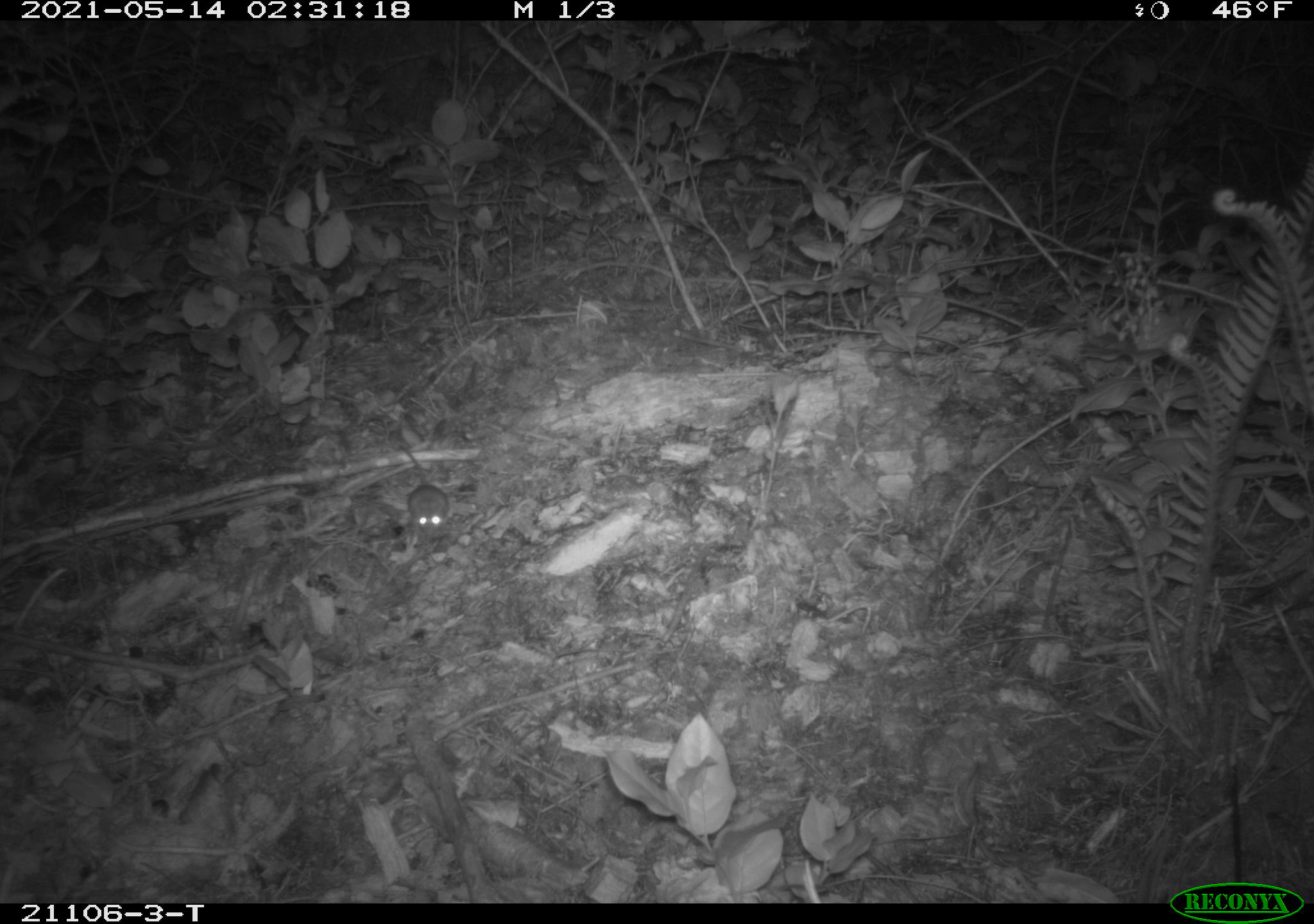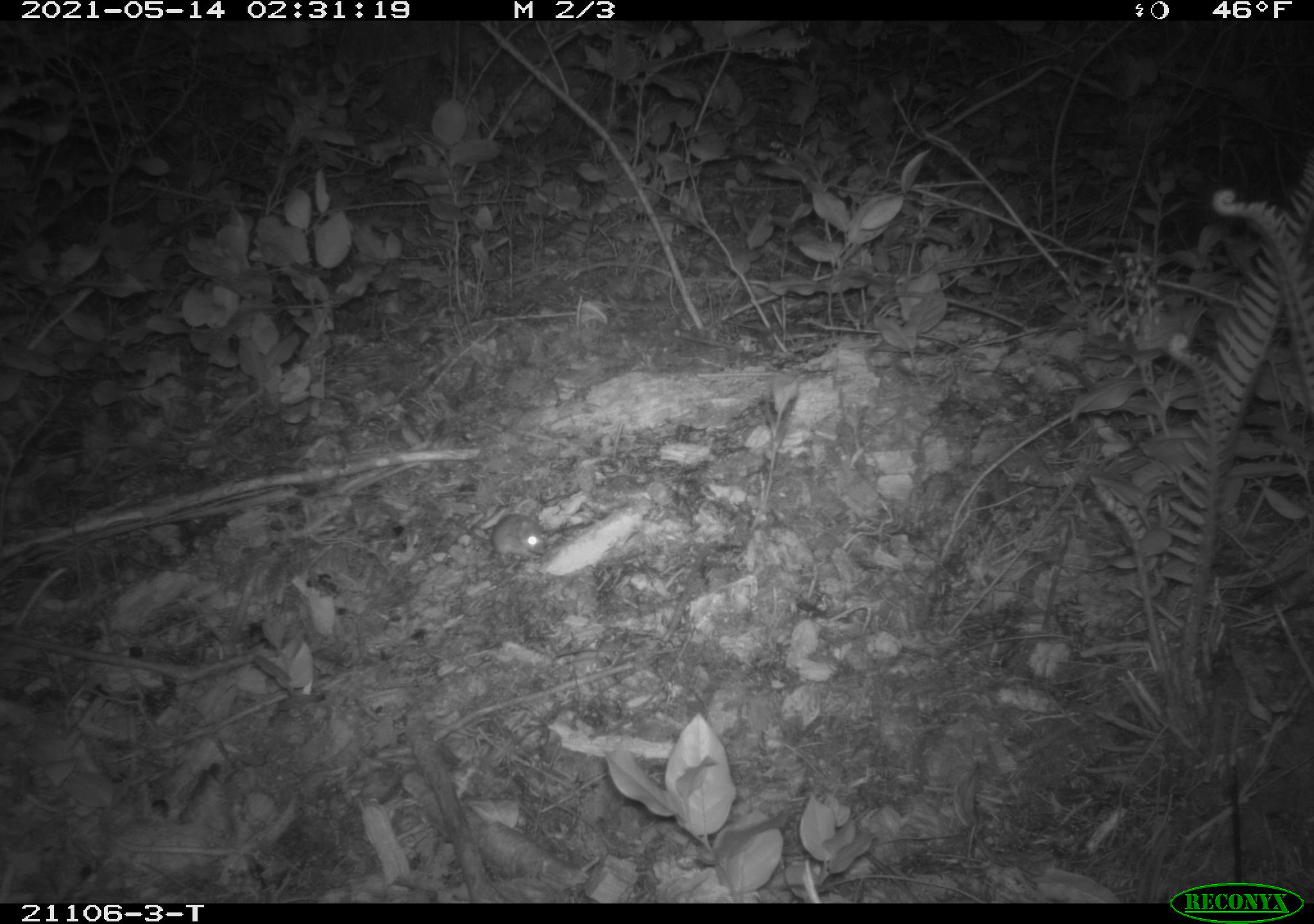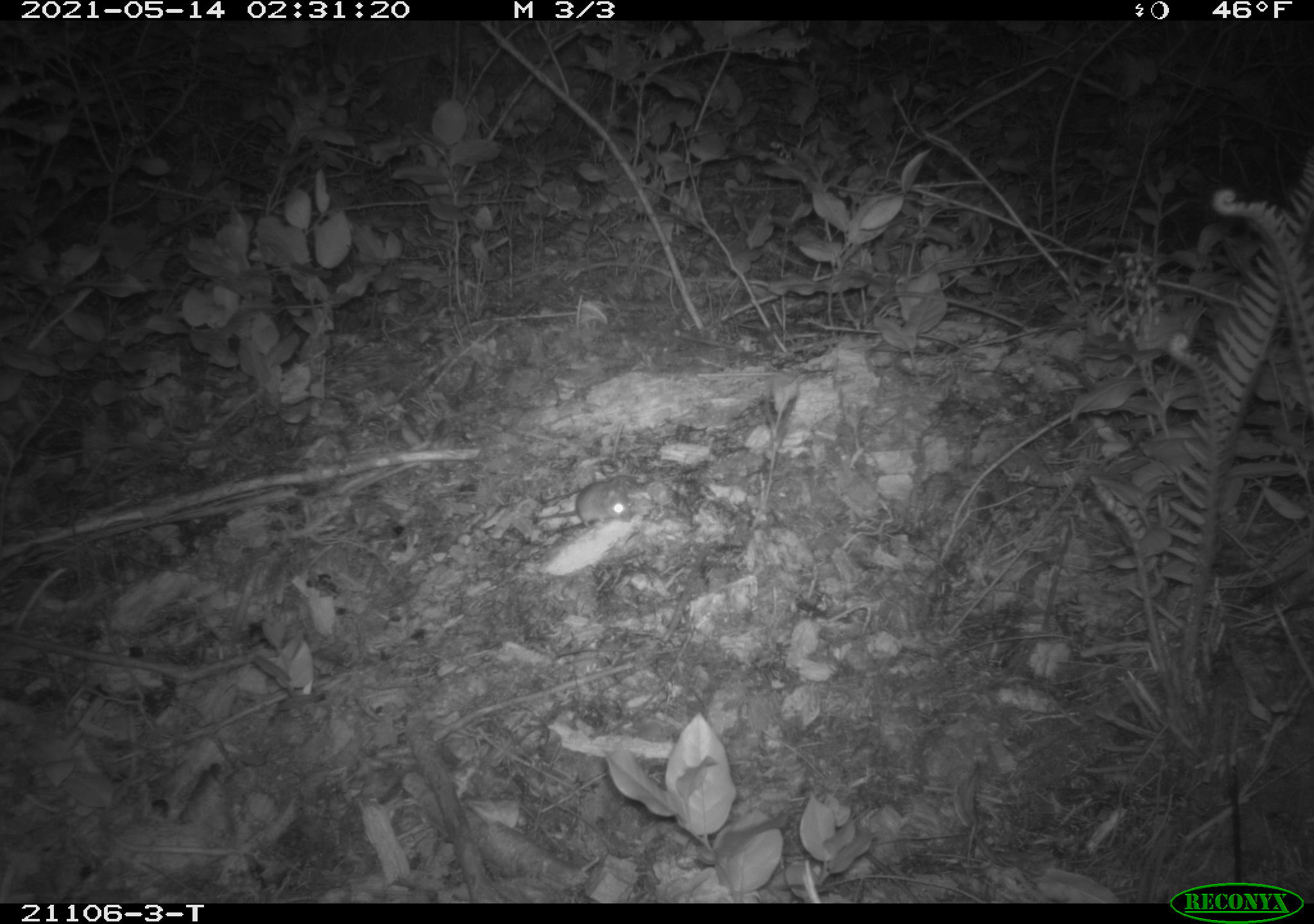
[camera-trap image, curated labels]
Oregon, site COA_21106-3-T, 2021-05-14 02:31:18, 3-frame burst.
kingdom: Animalia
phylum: Chordata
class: Mammalia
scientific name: Mammalia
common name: small mammal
Small mammal (Mammalia).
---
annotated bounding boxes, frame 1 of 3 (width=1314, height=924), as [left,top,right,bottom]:
small mammal: [357,412,469,546]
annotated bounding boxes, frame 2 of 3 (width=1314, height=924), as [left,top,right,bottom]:
small mammal: [379,481,582,589]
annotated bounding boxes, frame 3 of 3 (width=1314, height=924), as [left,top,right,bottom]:
small mammal: [484,451,671,559]